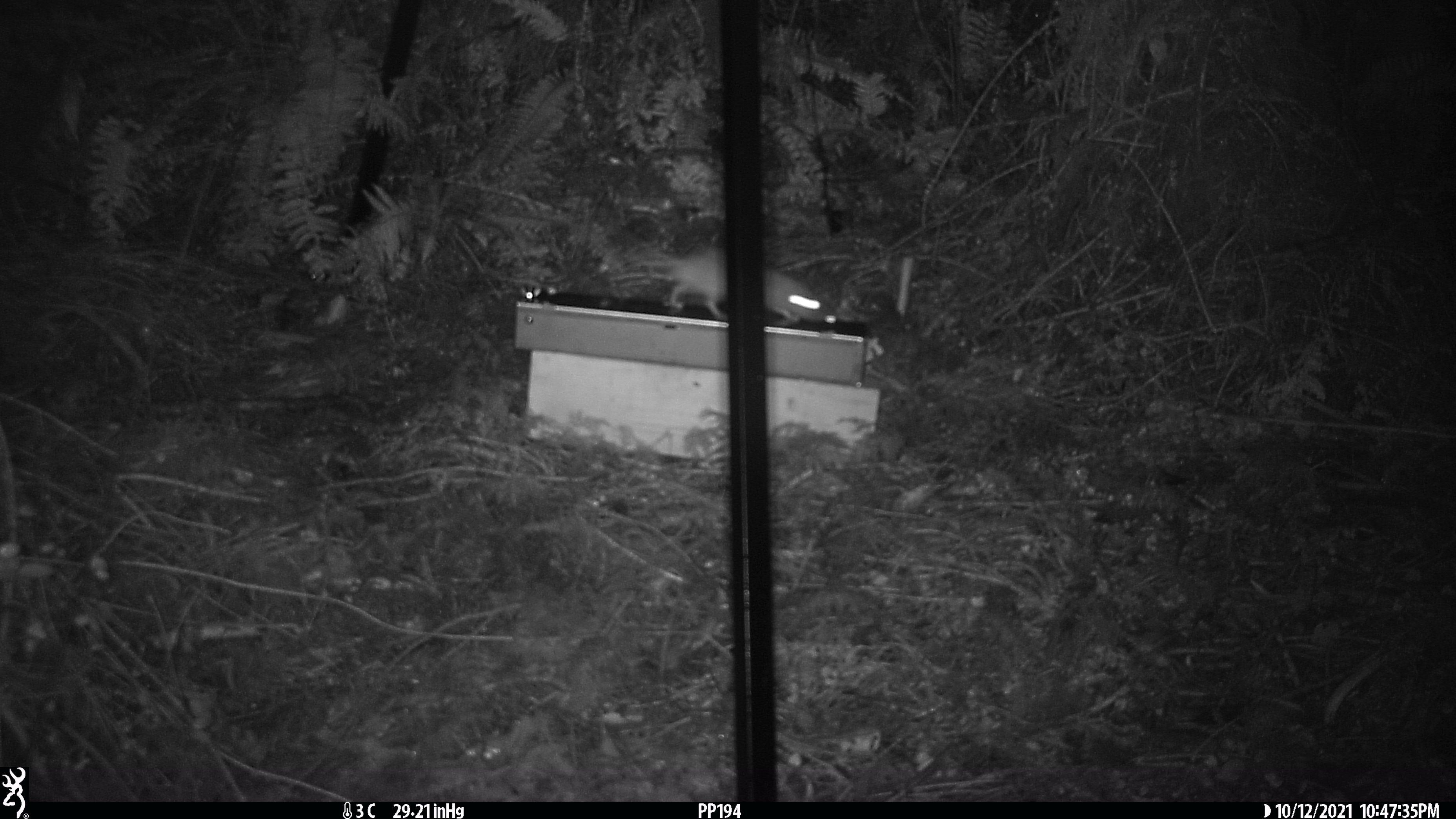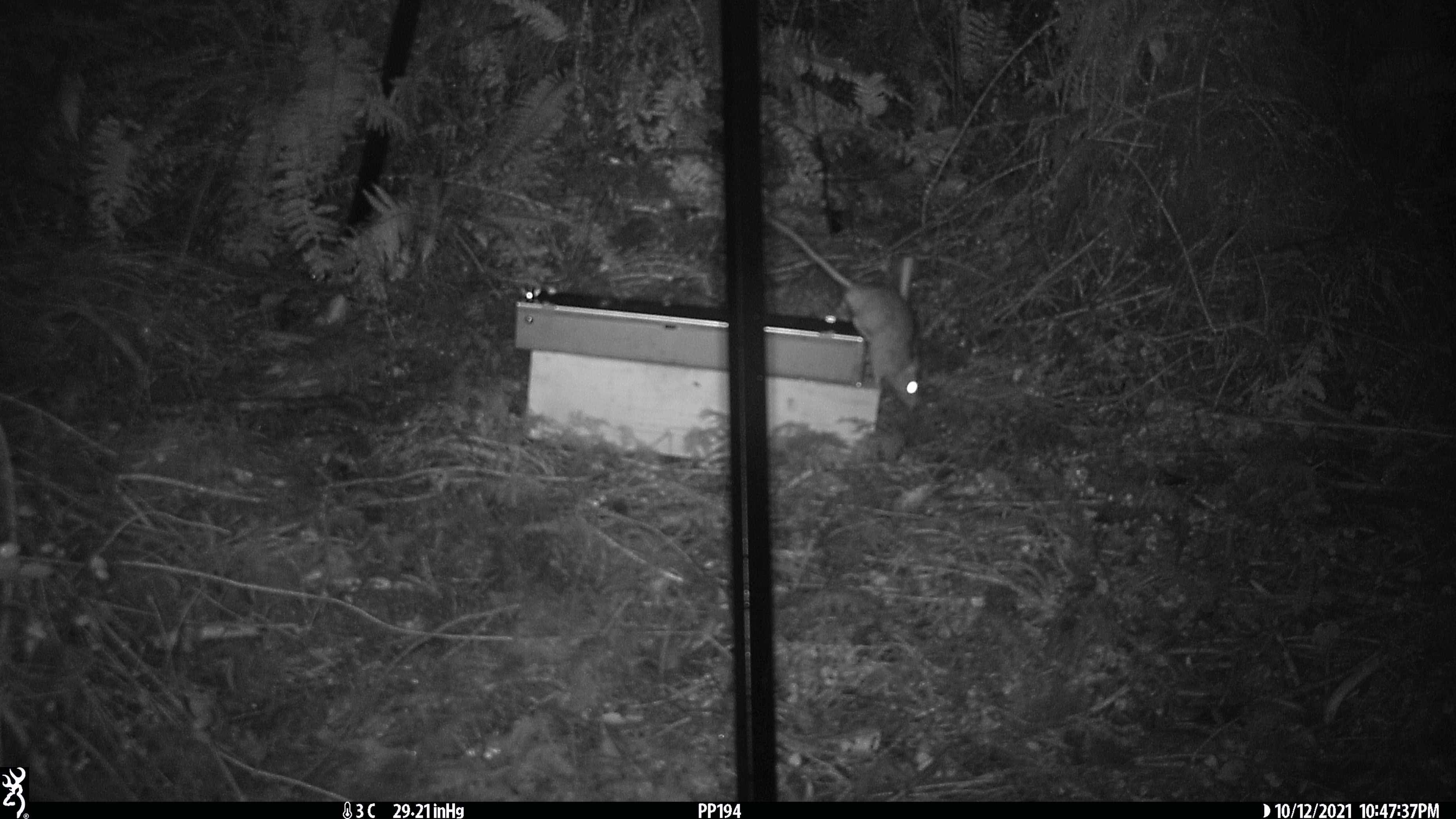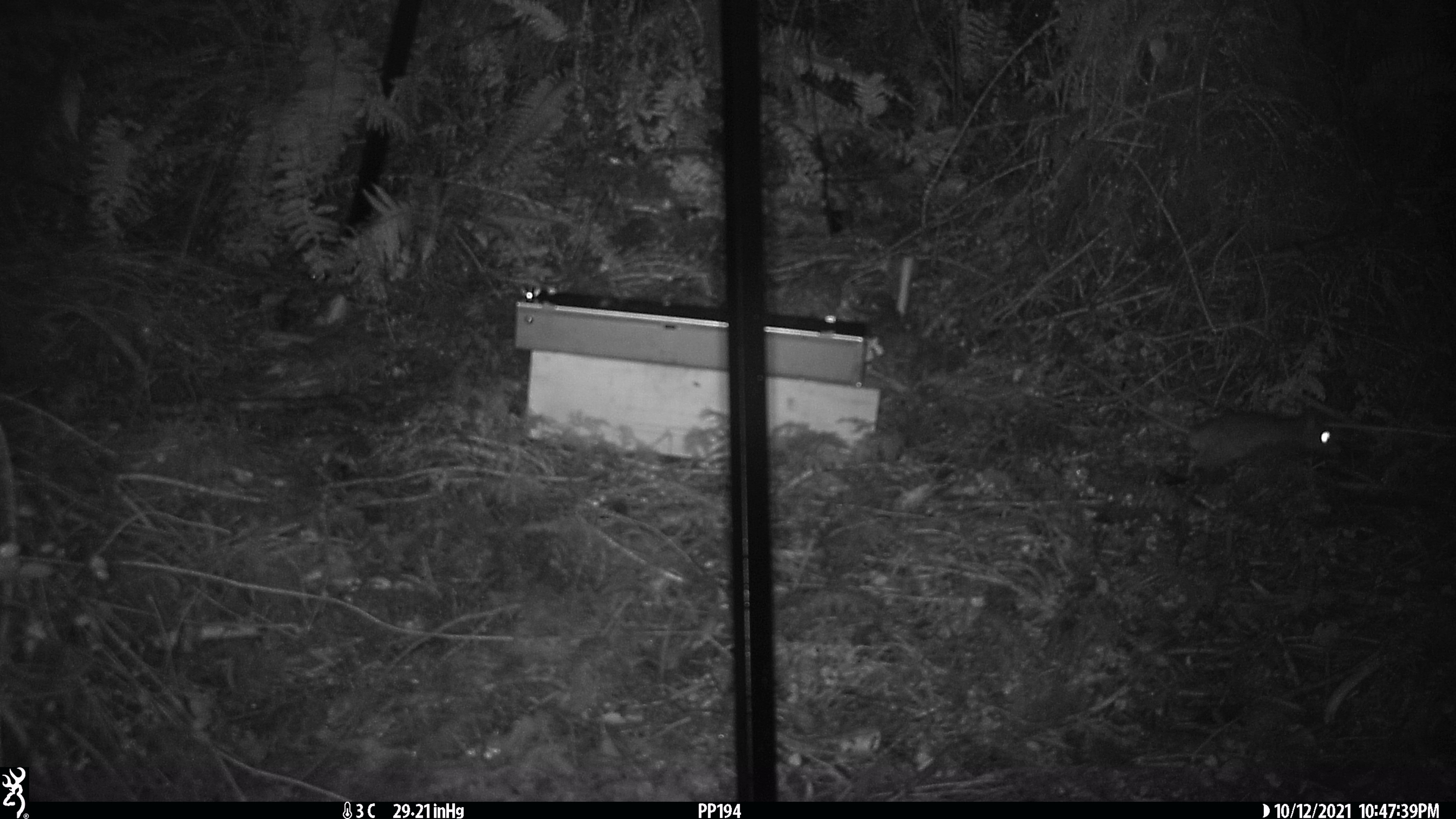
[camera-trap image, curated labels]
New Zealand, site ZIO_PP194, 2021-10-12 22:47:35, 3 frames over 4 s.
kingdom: Animalia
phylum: Chordata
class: Mammalia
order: Rodentia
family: Muridae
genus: Rattus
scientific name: Rattus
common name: rat